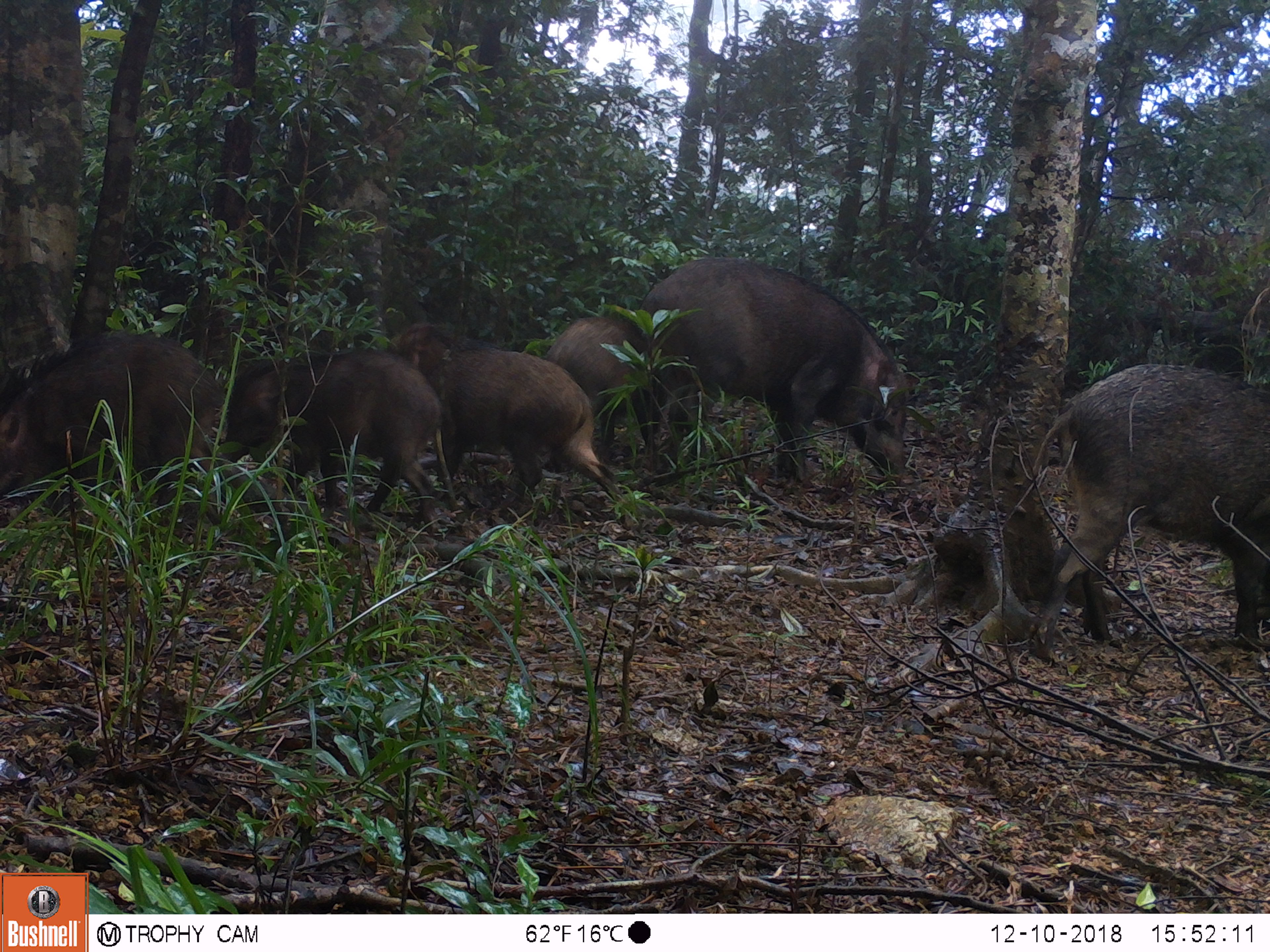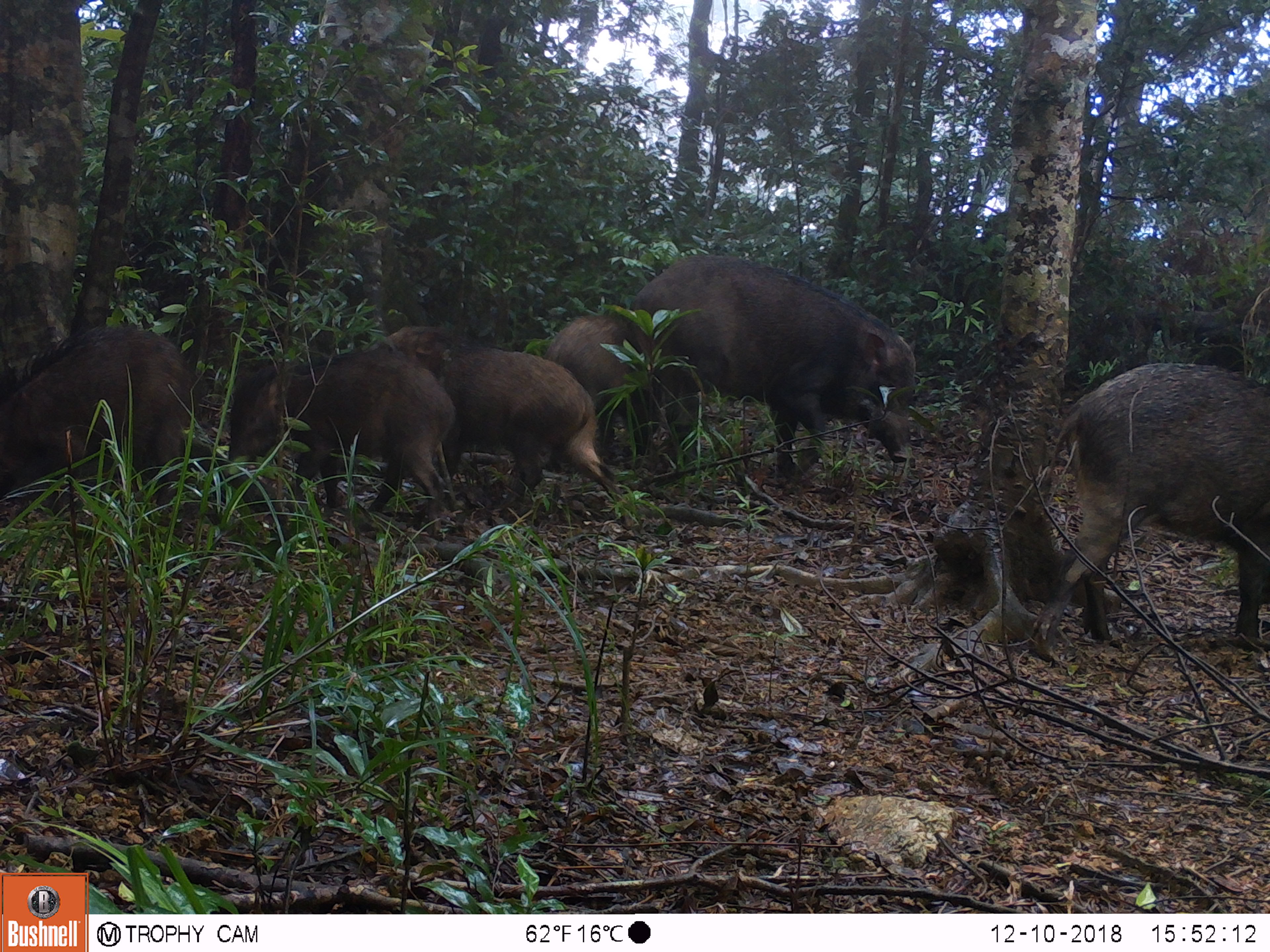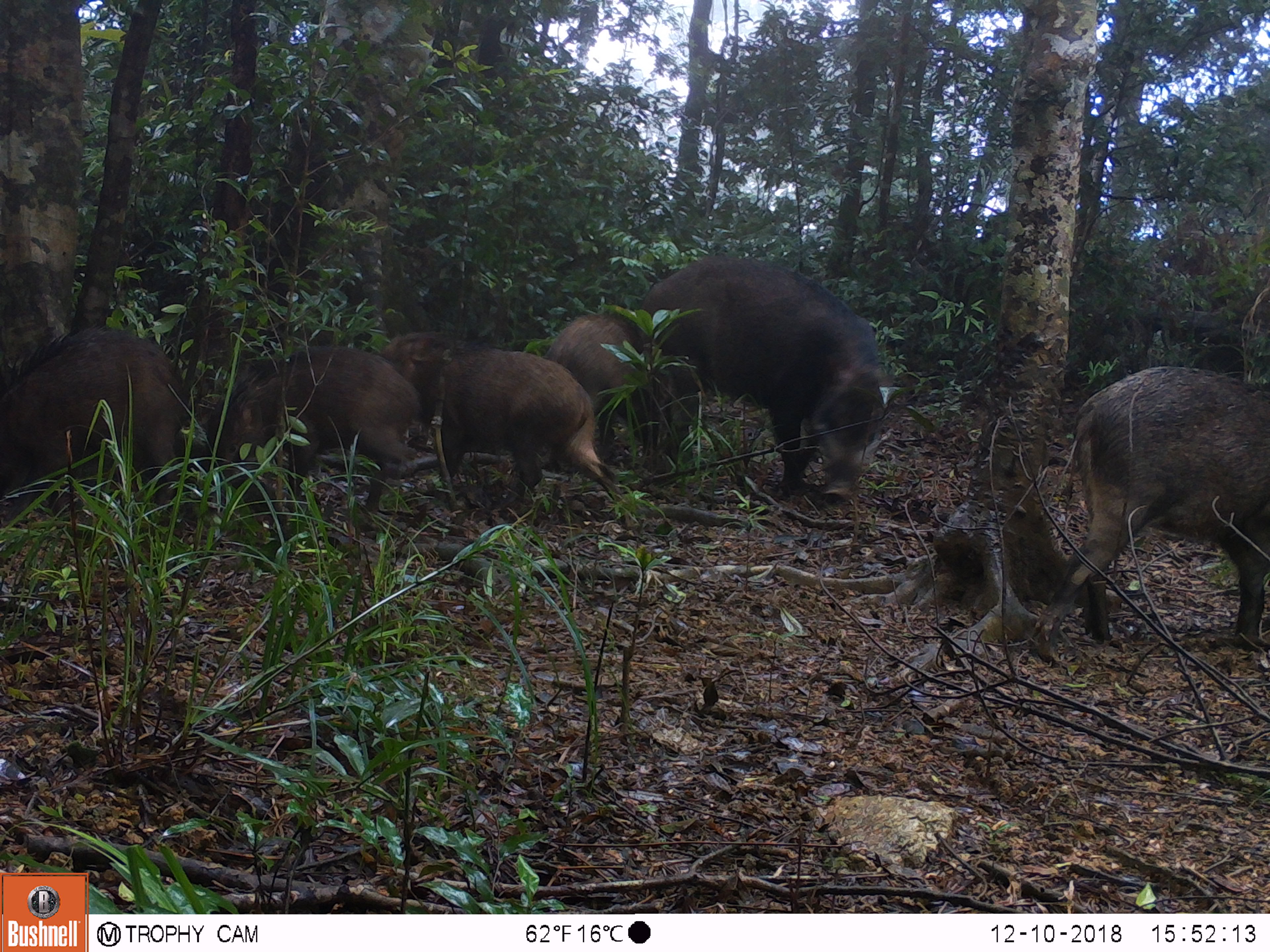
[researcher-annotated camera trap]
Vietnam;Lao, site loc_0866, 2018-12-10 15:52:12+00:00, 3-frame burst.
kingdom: Animalia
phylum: Chordata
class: Mammalia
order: Artiodactyla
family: Suidae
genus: Sus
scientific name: Sus scrofa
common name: eurasian wild pig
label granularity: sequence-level